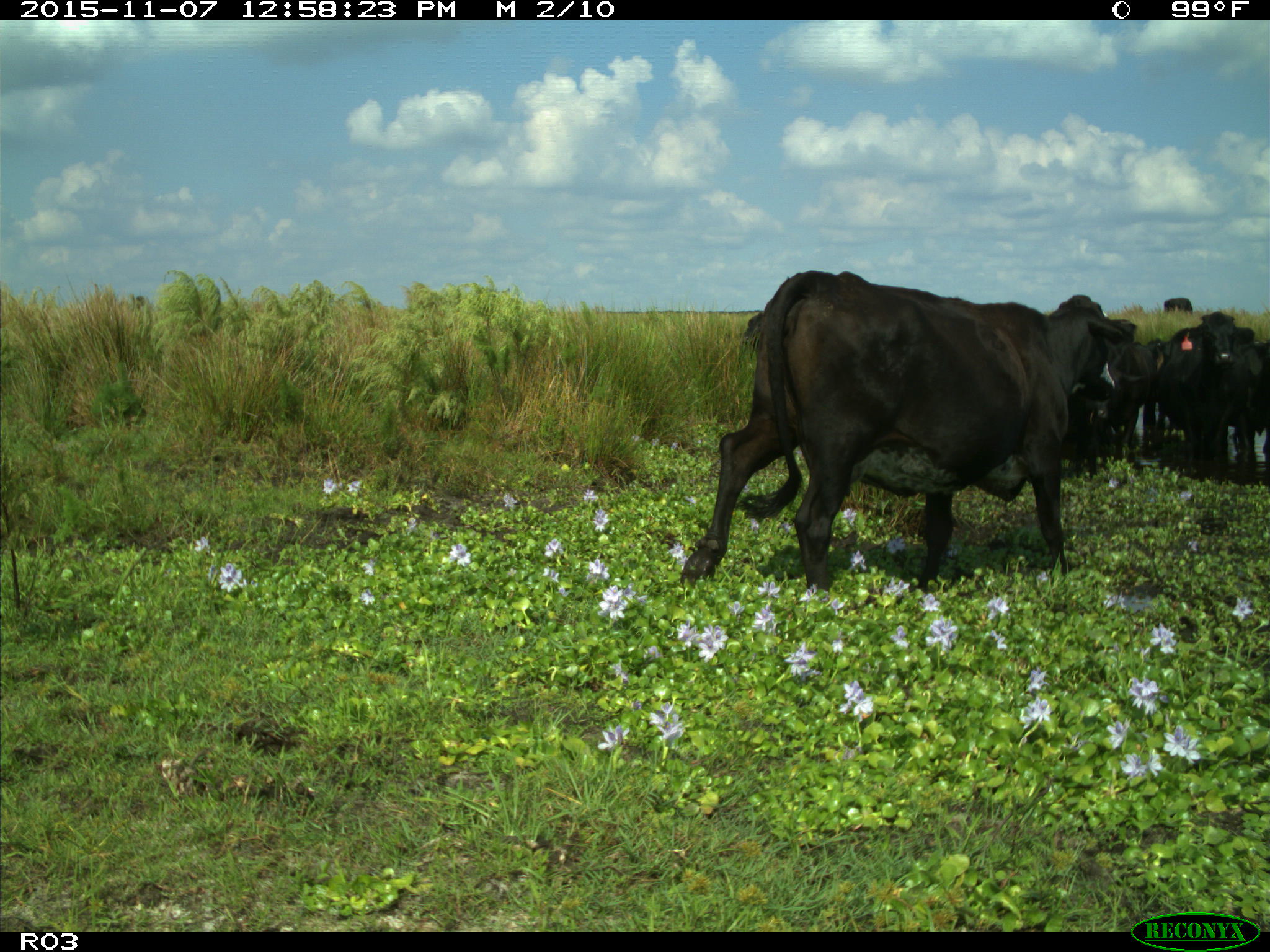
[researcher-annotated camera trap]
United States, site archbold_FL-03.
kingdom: Animalia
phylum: Chordata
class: Mammalia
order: Artiodactyla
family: Bovidae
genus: Bos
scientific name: Bos taurus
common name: domestic cow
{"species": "Bos taurus (domestic cow)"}